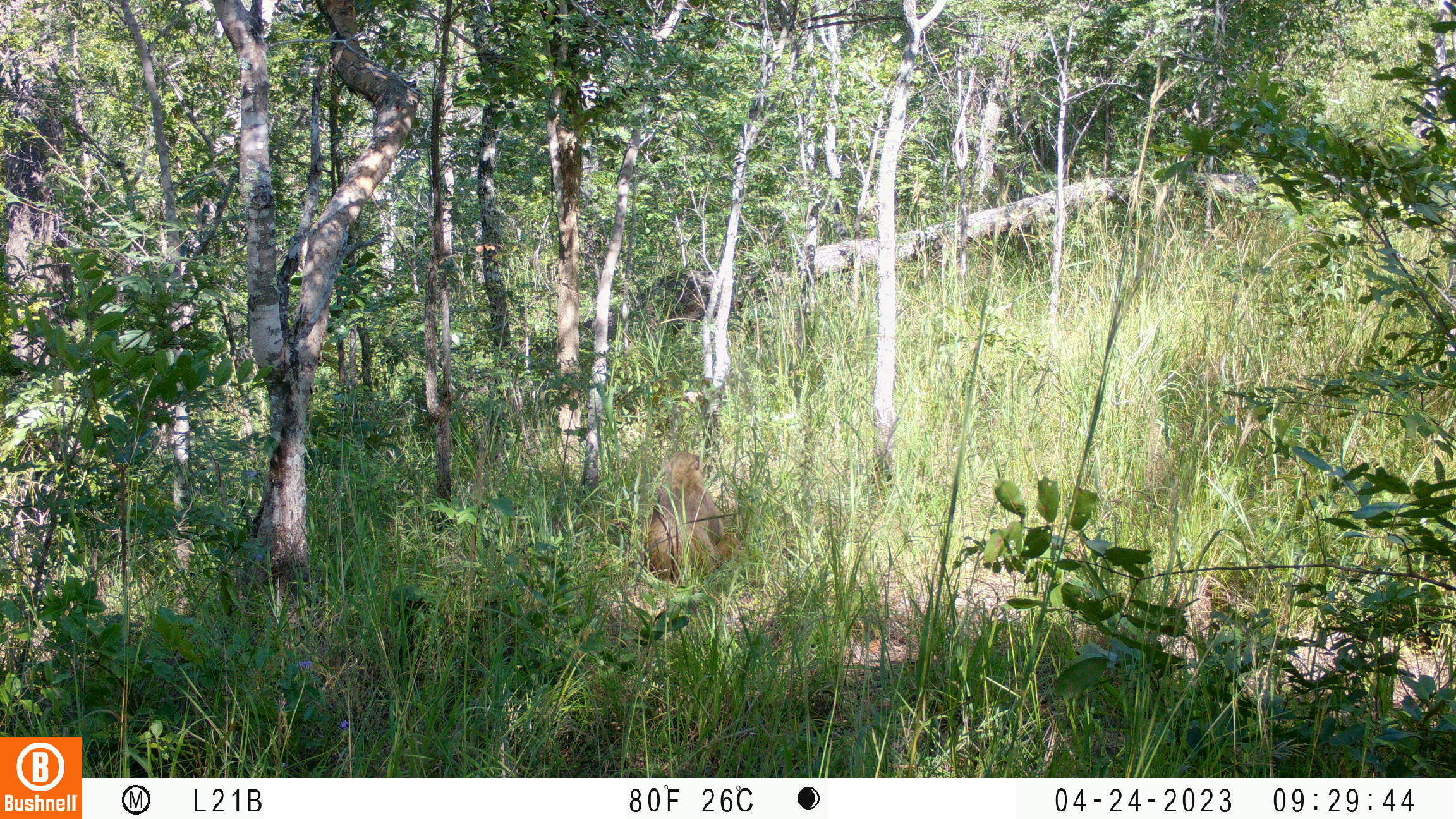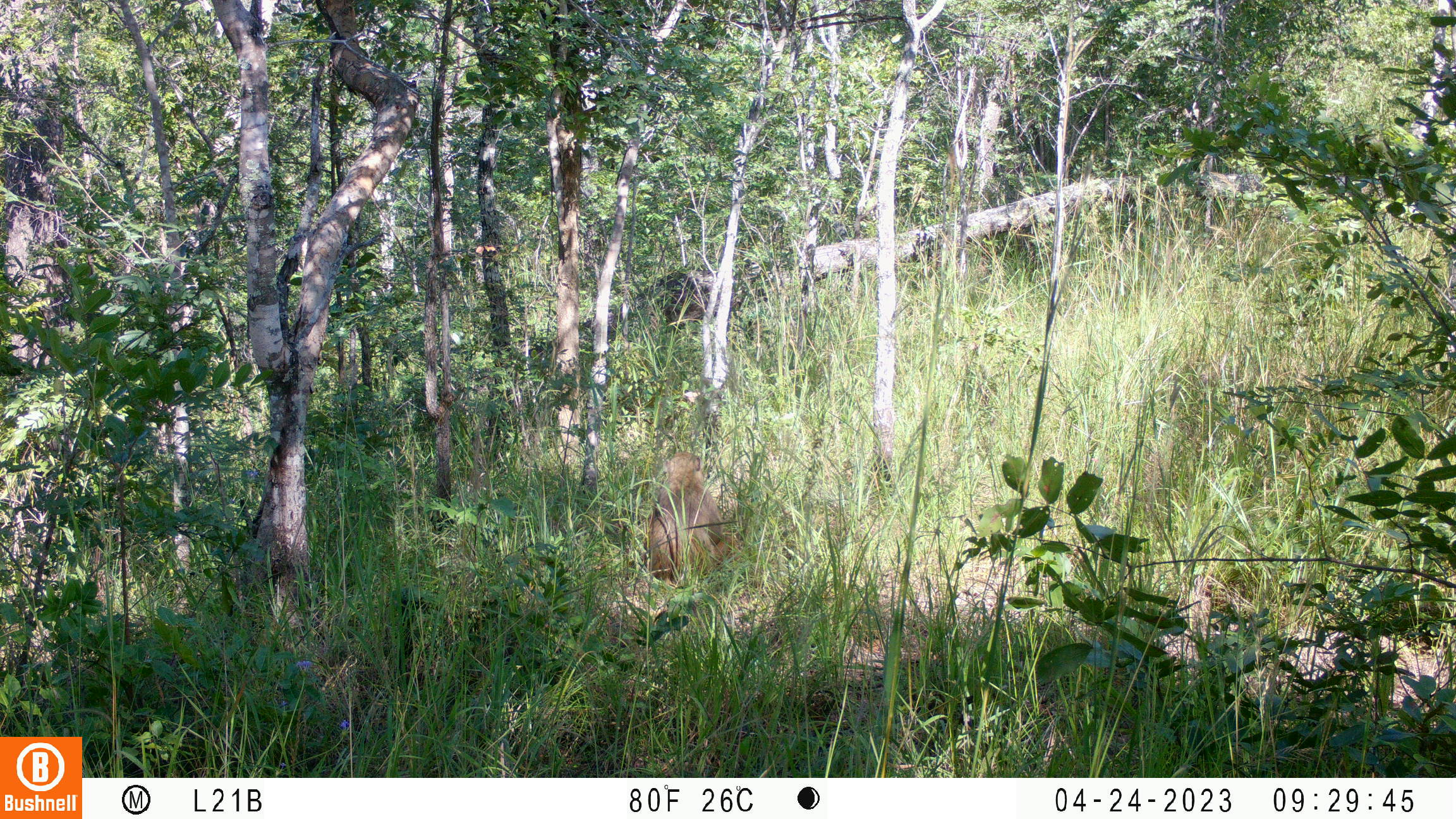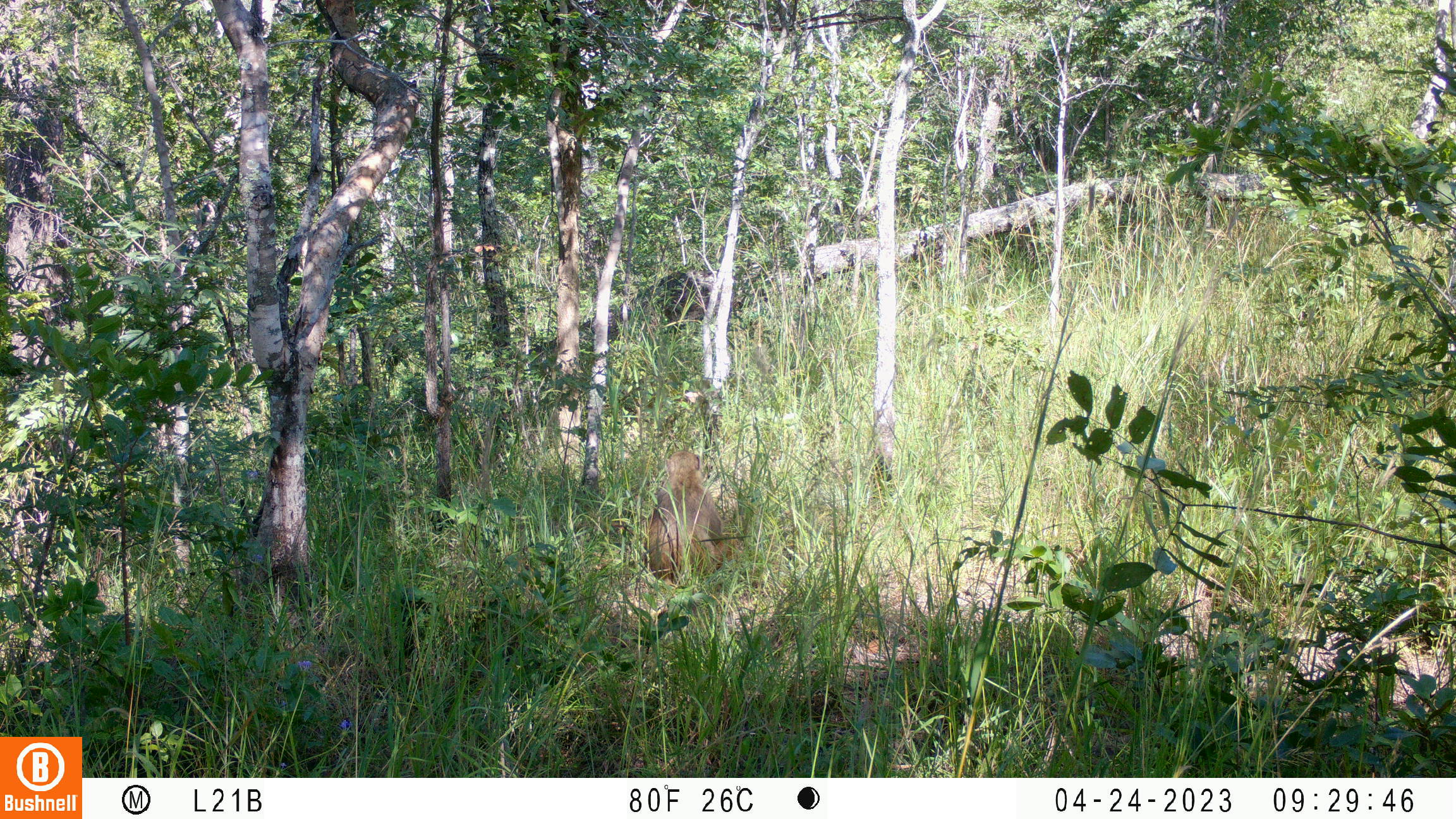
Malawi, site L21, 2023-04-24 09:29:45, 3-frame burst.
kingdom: Animalia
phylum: Chordata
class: Mammalia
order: Primates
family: Cercopithecidae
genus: Papio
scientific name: Papio cynocephalus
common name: yellow baboon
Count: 1.